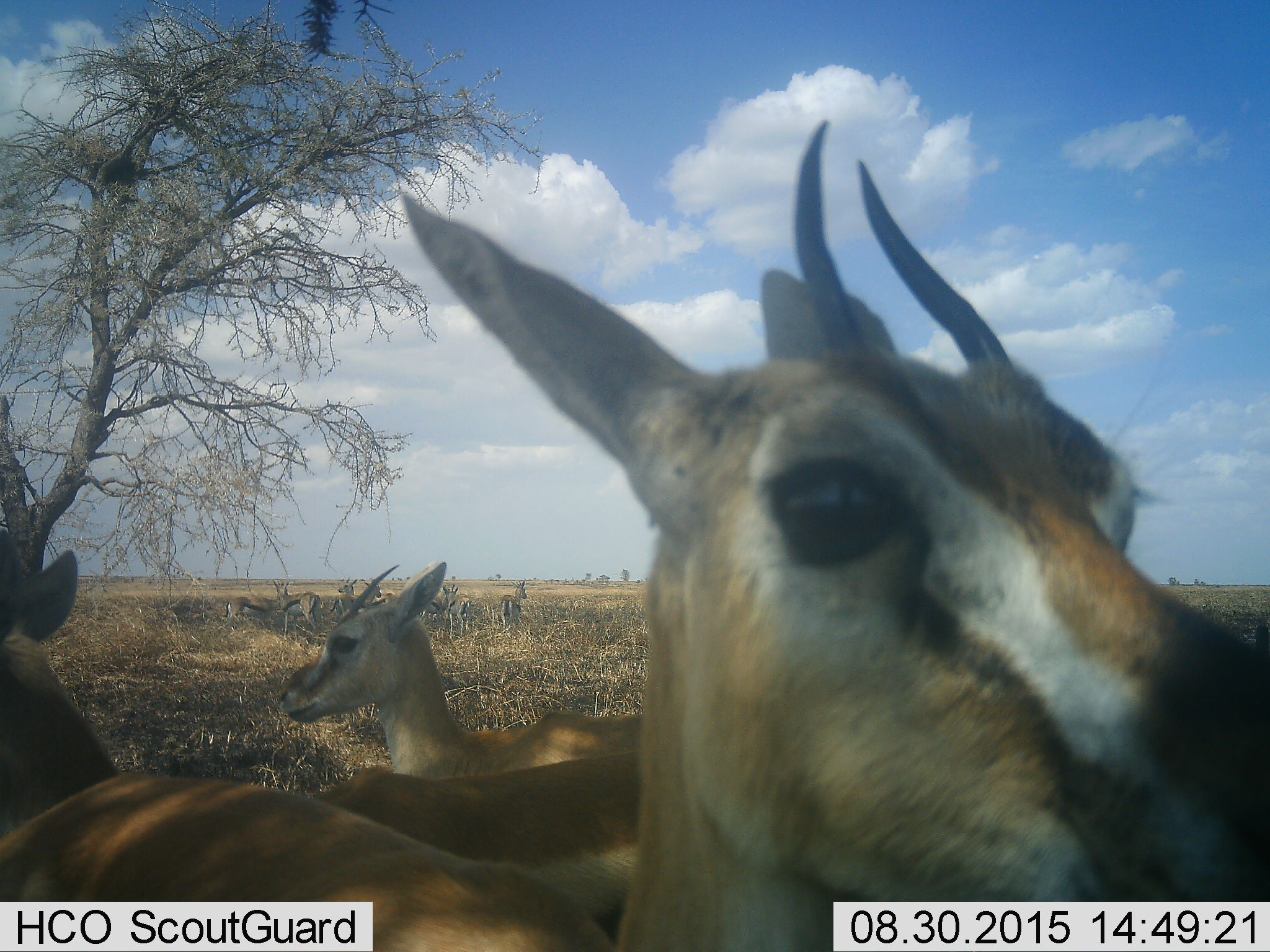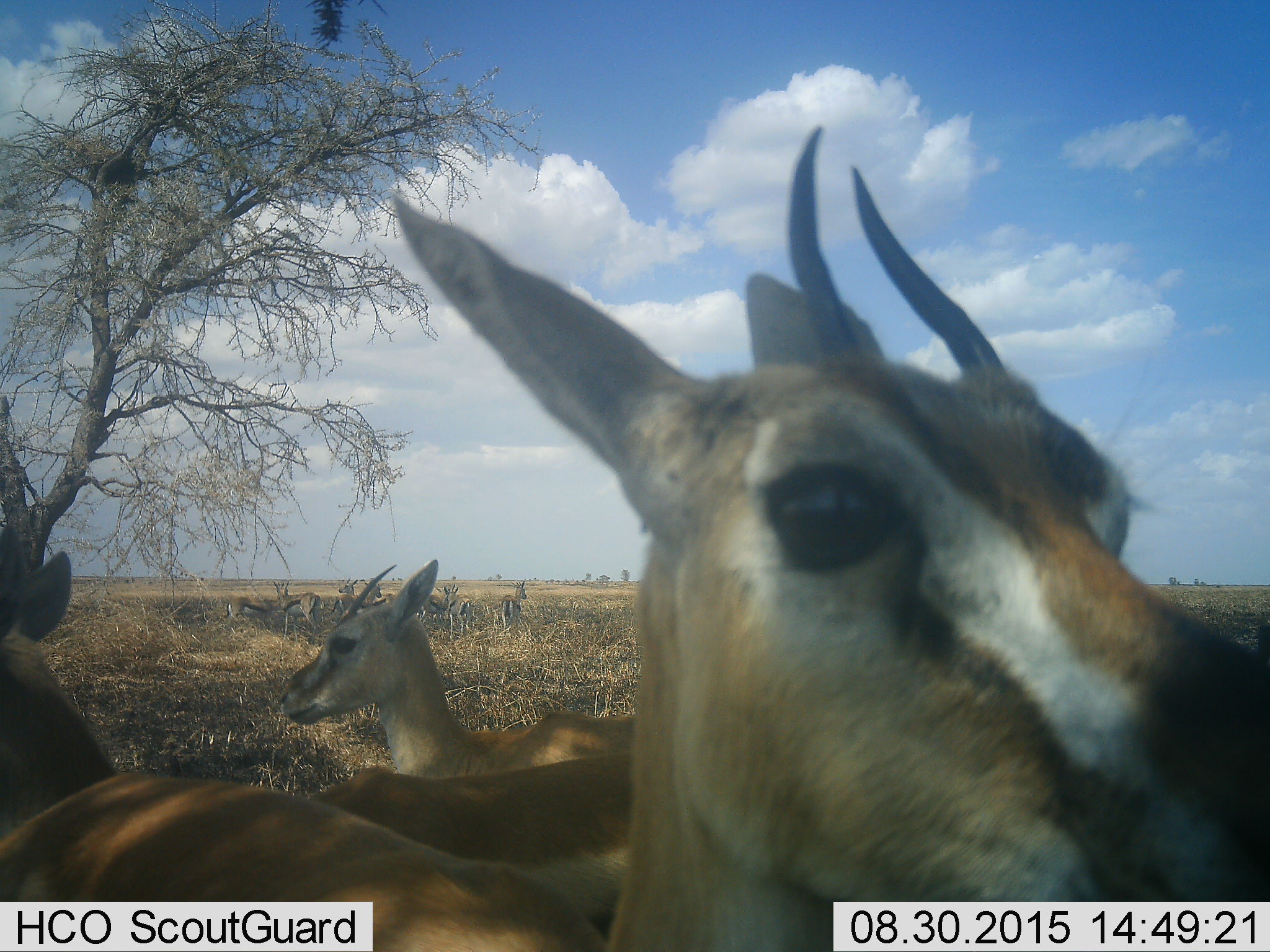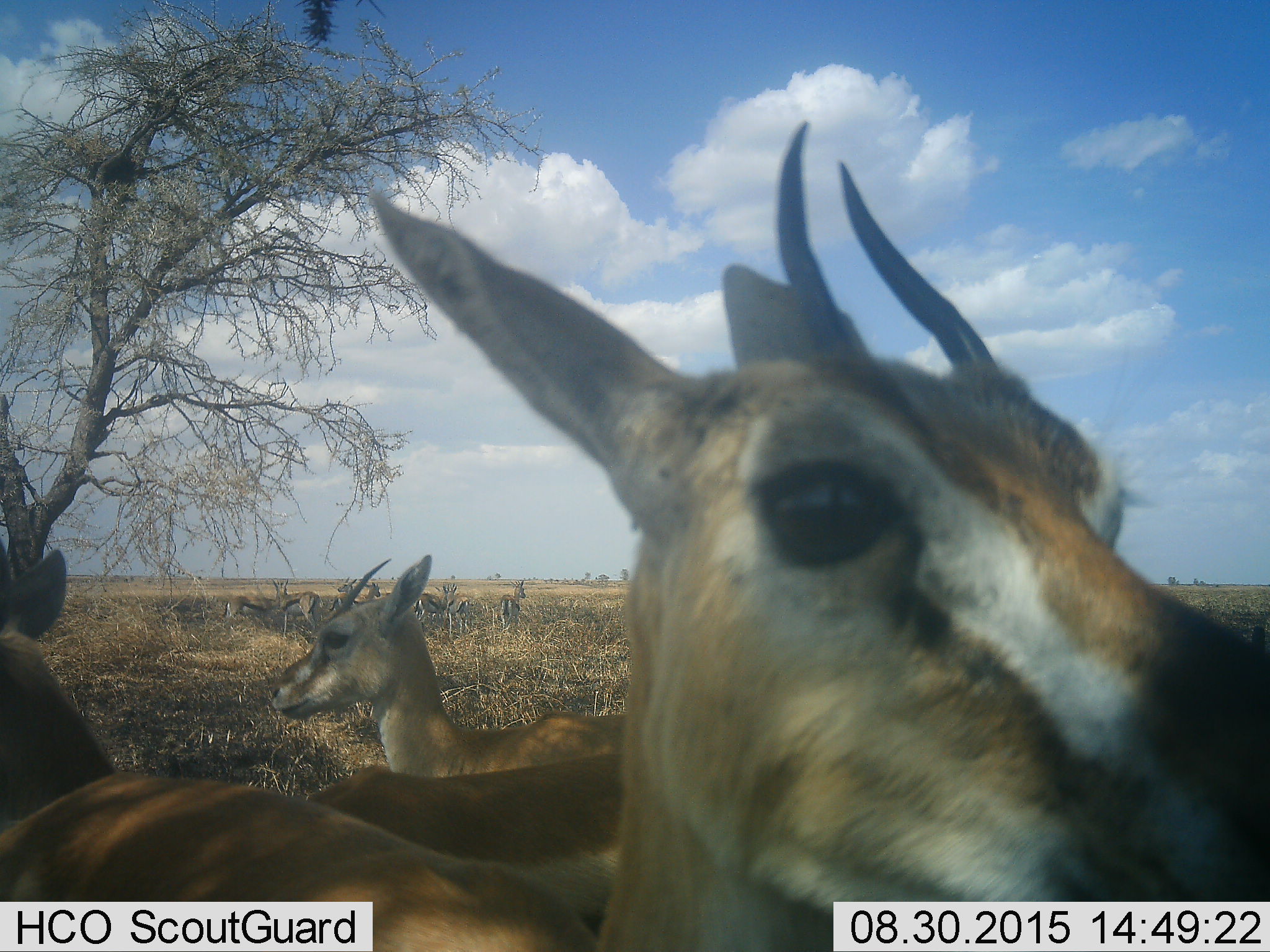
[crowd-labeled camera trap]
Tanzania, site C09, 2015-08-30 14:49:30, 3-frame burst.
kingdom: Animalia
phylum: Chordata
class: Mammalia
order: Artiodactyla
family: Bovidae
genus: Eudorcas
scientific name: Eudorcas thomsonii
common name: thomson's gazelle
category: gazellethomsons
Gazellethomsons (thomson's gazelle) (Eudorcas thomsonii), count 11-50. Behavior (volunteer vote fractions): standing 88%, resting 12%, moving 25%, interacting 25%. Young present (vote fraction): 38%. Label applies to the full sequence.